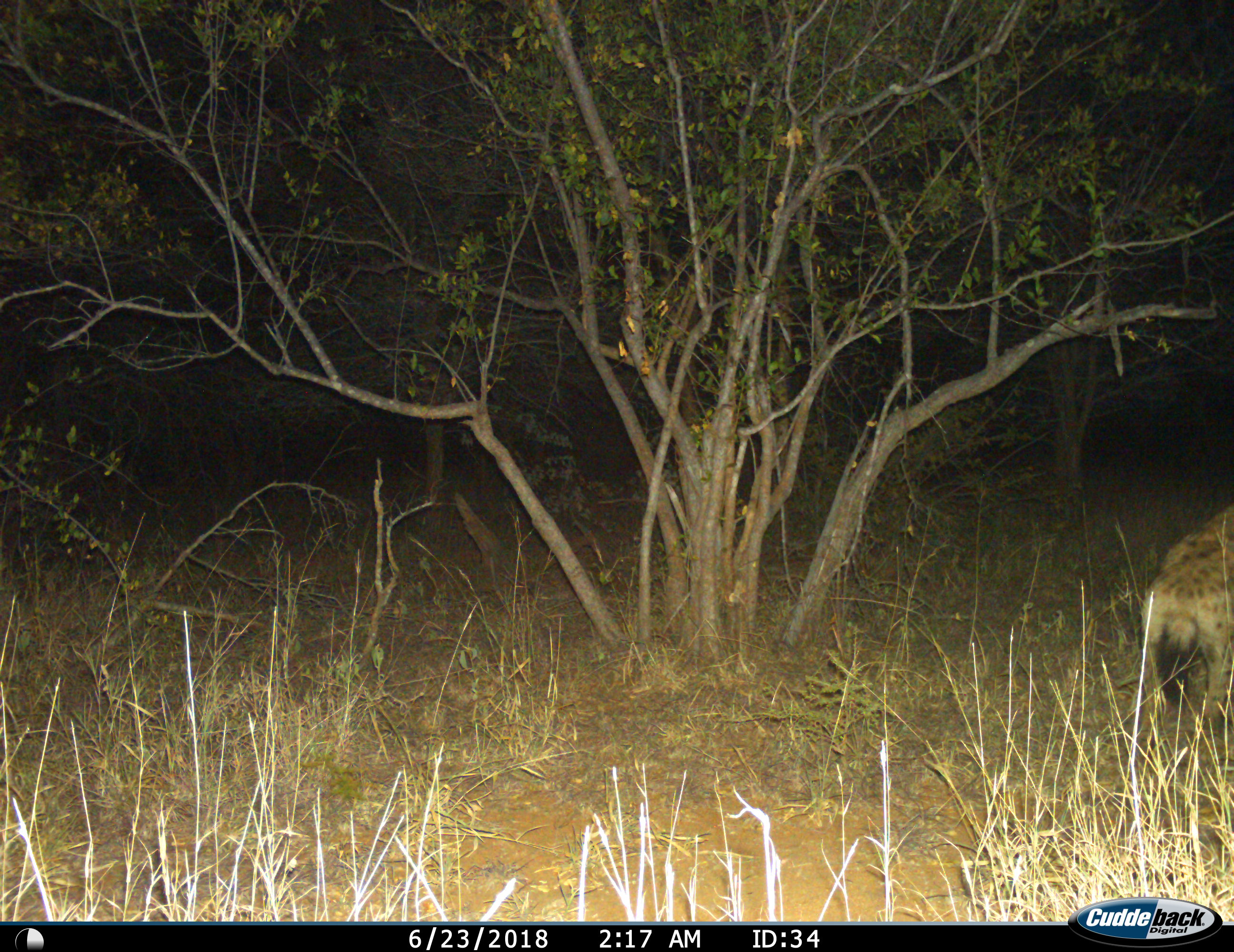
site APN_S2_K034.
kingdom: Animalia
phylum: Chordata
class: Mammalia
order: Carnivora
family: Hyaenidae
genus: Crocuta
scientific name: Crocuta crocuta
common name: spotted hyena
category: hyenaspotted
Hyenaspotted (spotted hyena) (Crocuta crocuta), count 1. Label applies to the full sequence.